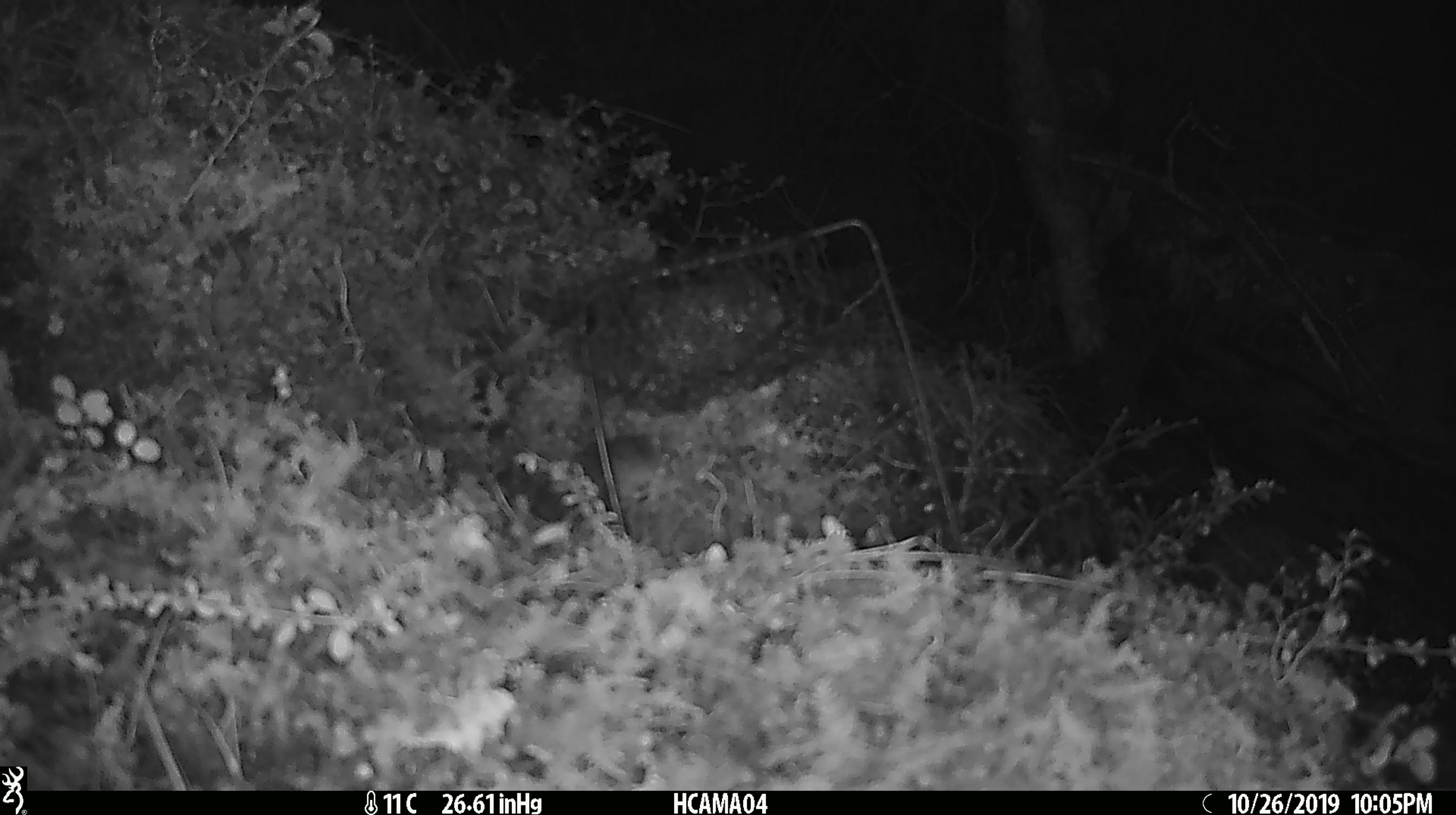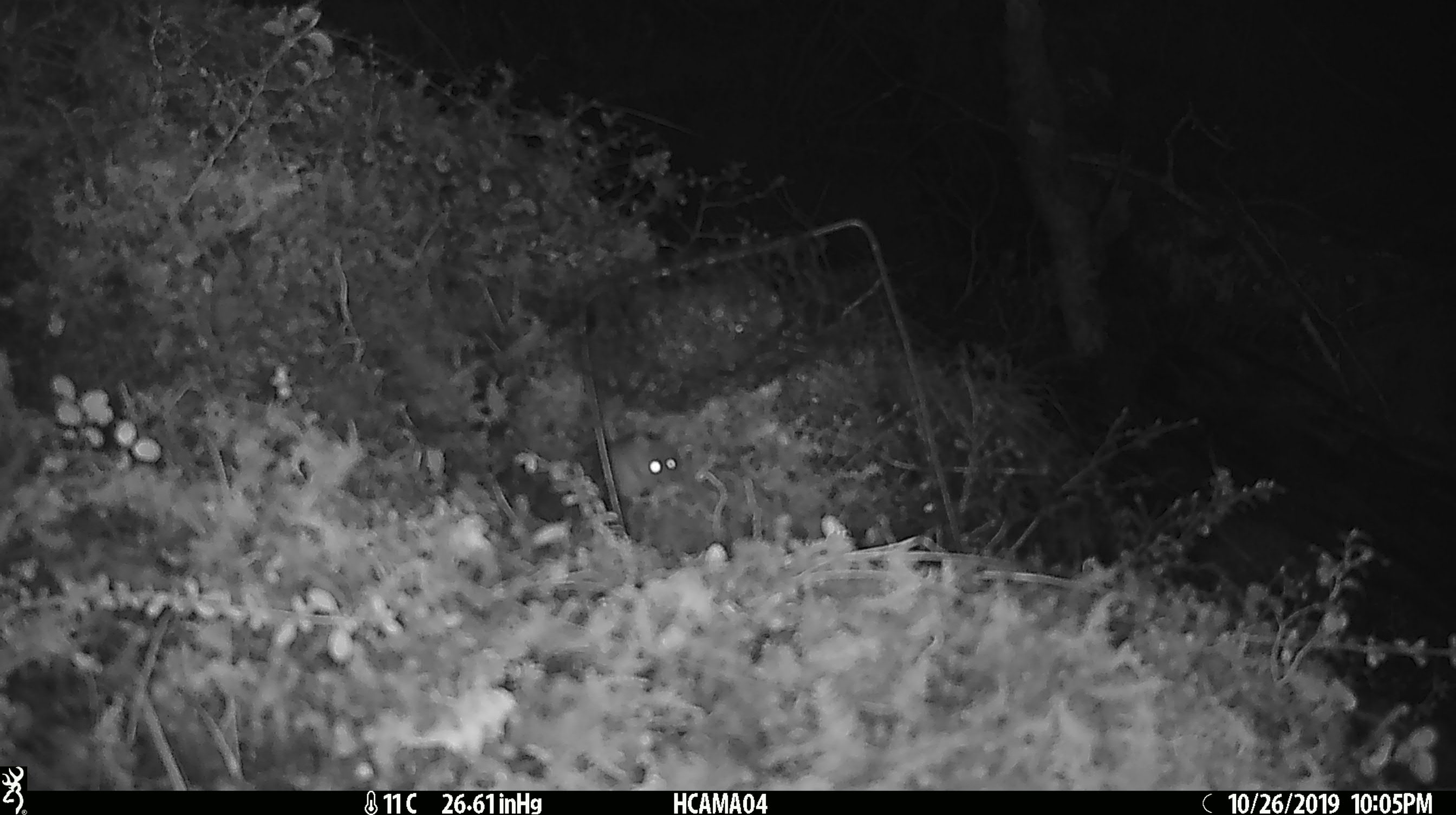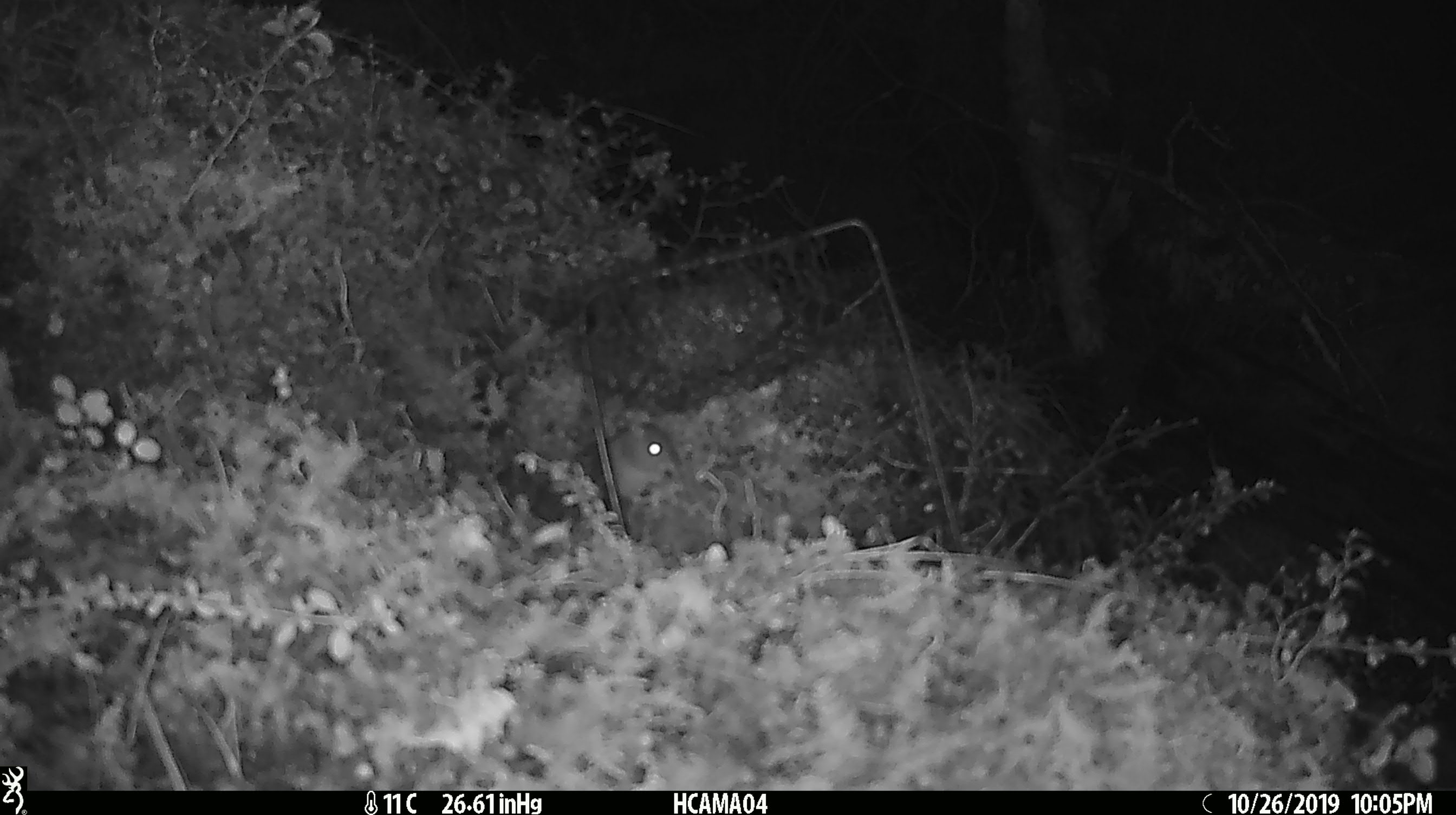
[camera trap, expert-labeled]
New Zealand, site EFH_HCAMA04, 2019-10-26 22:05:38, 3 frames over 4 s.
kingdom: Animalia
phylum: Chordata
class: Mammalia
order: Rodentia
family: Muridae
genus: Mus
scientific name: Mus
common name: mouse